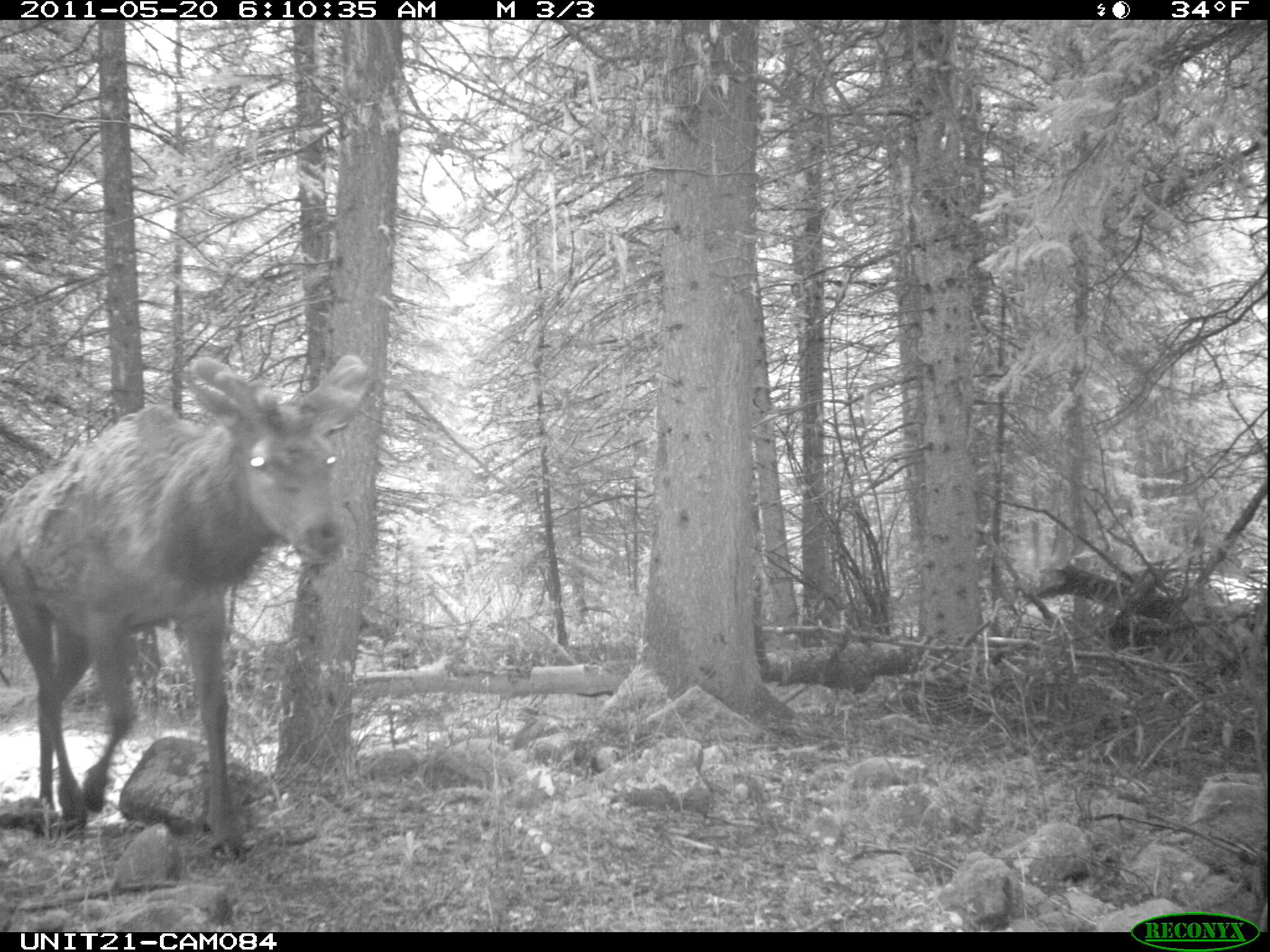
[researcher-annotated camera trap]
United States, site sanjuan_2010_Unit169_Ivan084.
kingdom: Animalia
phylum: Chordata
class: Mammalia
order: Artiodactyla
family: Cervidae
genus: Cervus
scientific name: Cervus elaphus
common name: red deer